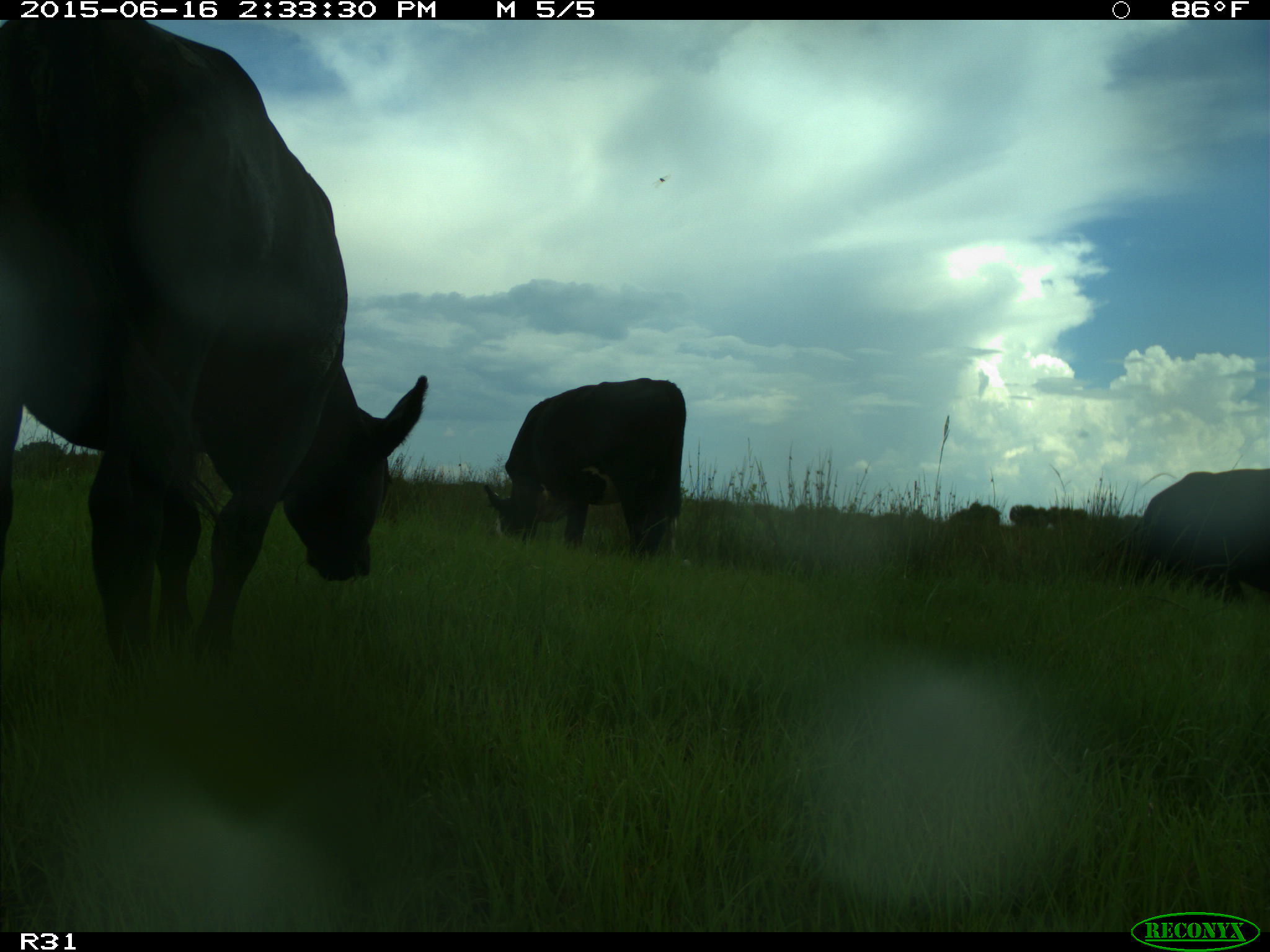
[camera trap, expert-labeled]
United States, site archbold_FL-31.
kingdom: Animalia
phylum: Chordata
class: Mammalia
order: Artiodactyla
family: Bovidae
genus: Bos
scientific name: Bos taurus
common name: domestic cow